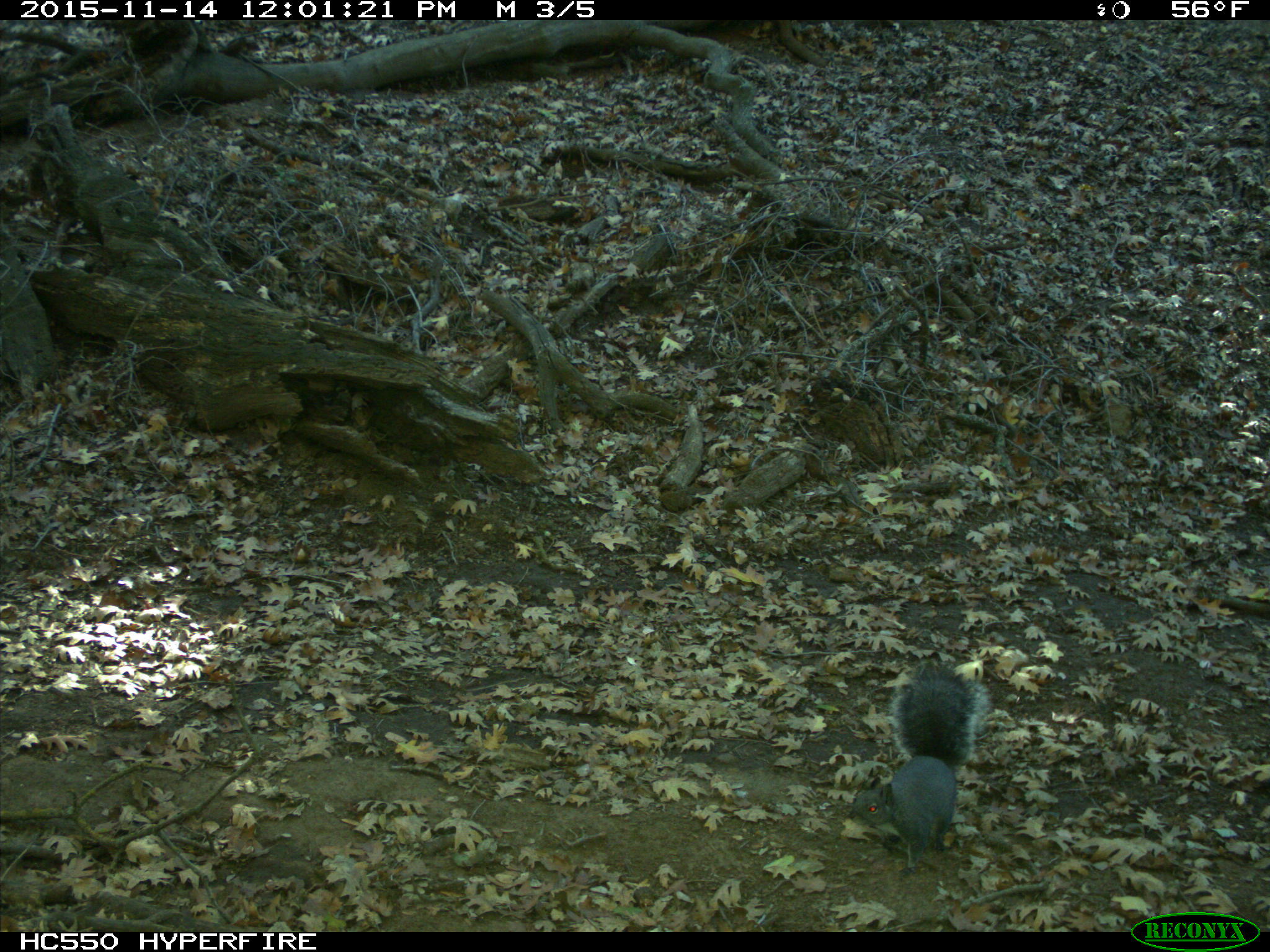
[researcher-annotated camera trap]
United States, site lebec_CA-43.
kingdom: Animalia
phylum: Chordata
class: Mammalia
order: Rodentia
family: Sciuridae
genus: Sciurus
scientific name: Sciurus carolinensis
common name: eastern gray squirrel